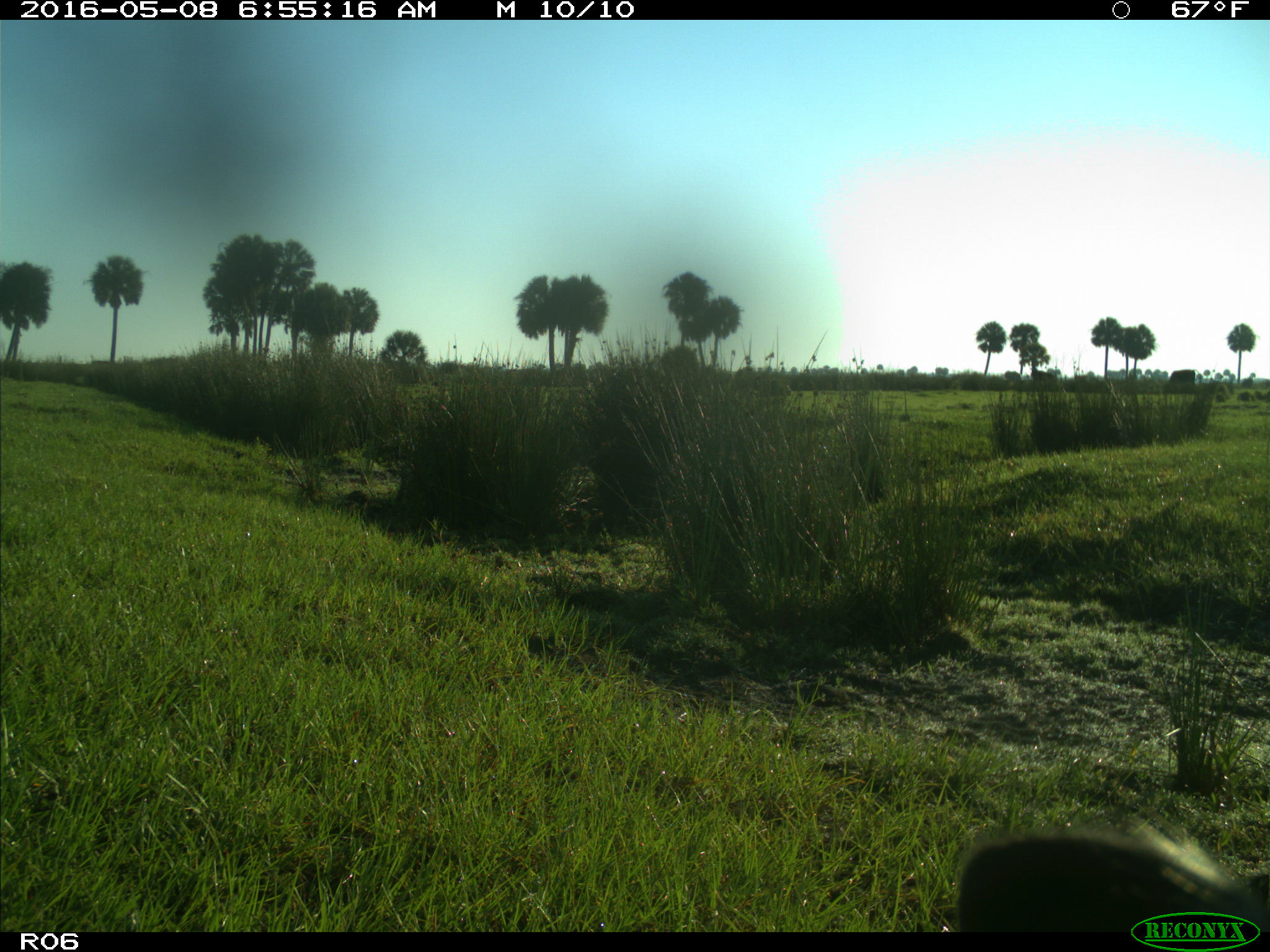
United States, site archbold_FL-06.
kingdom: Animalia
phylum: Chordata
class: Mammalia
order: Artiodactyla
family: Bovidae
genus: Bos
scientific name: Bos taurus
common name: domestic cow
Bos taurus (domestic cow).